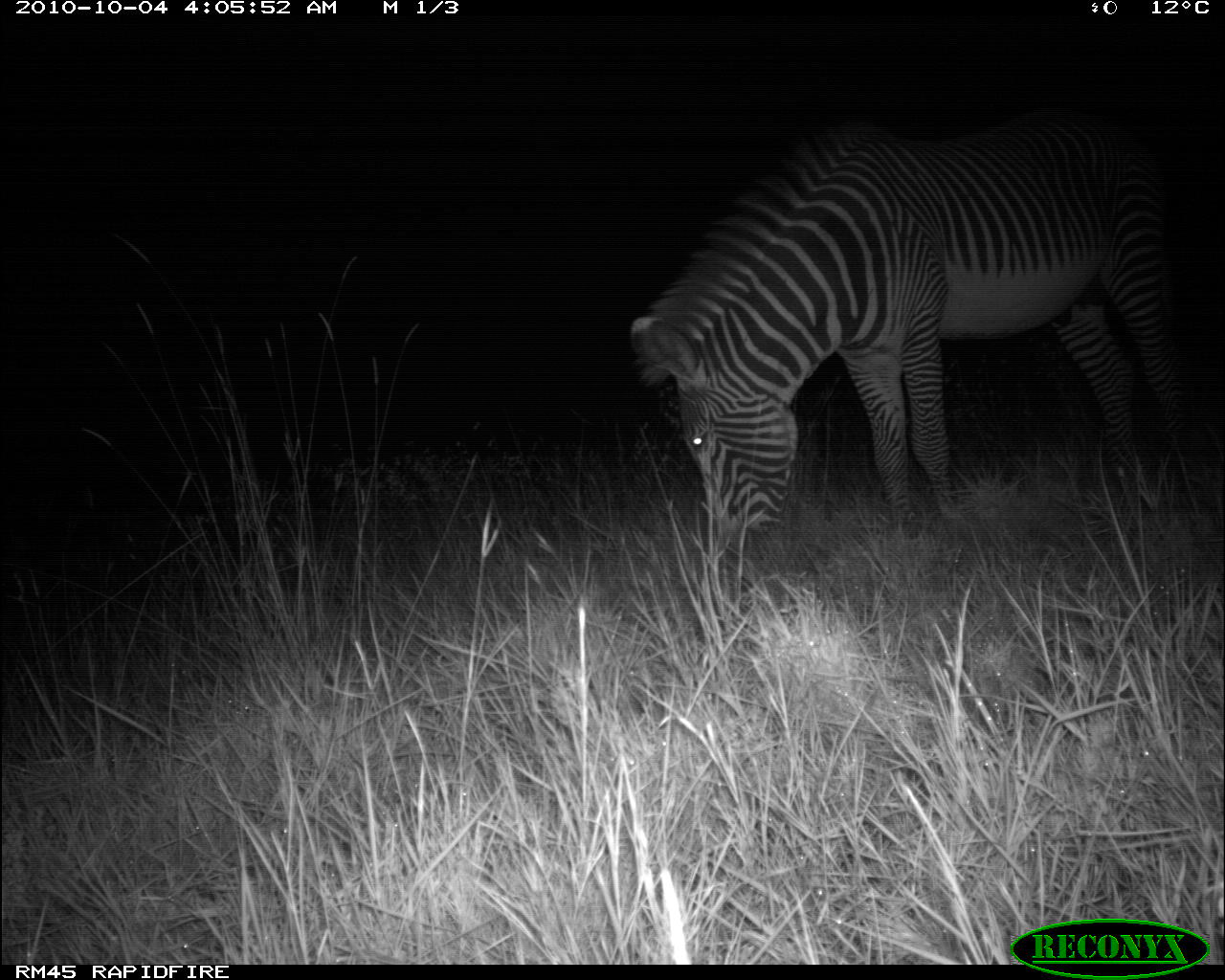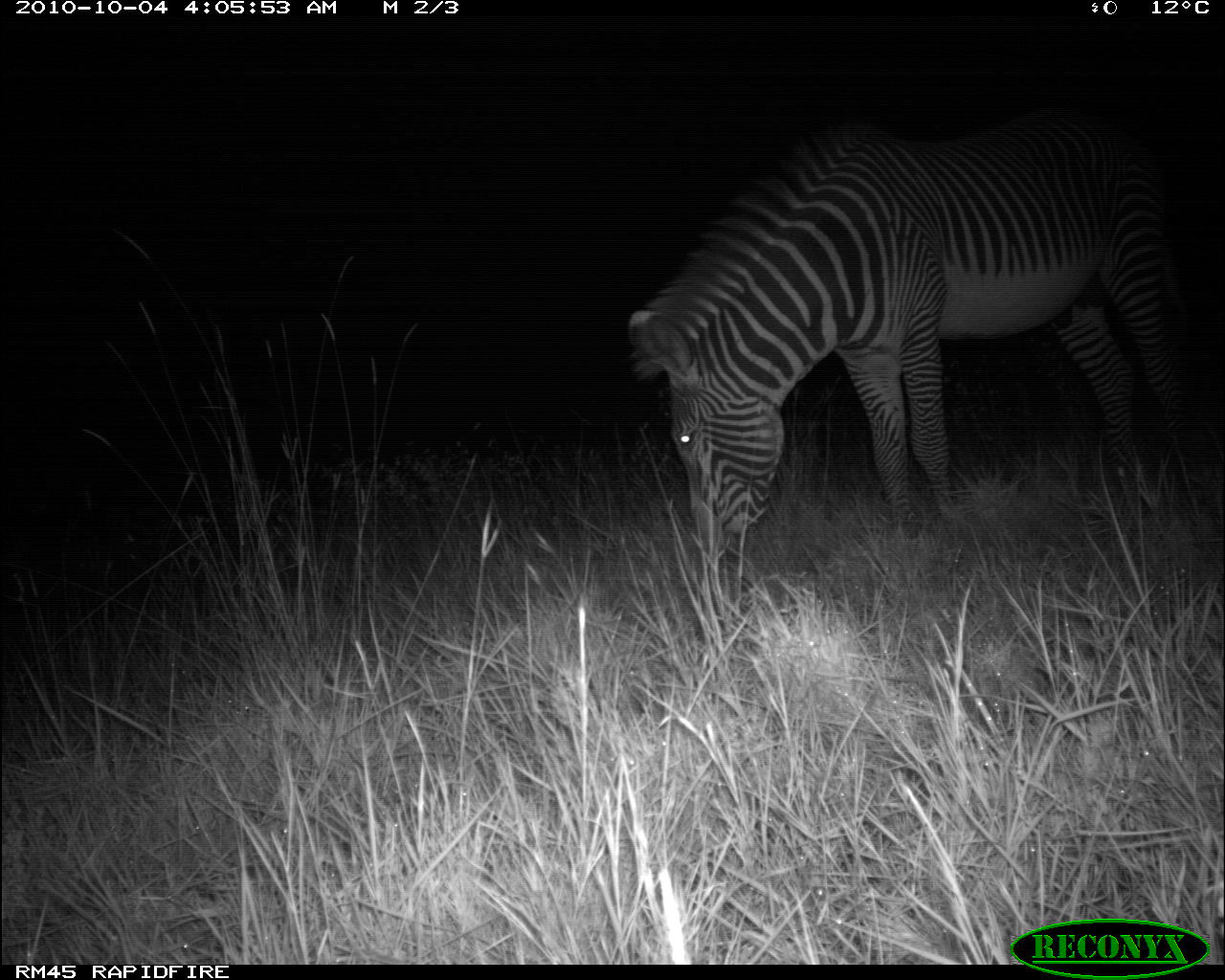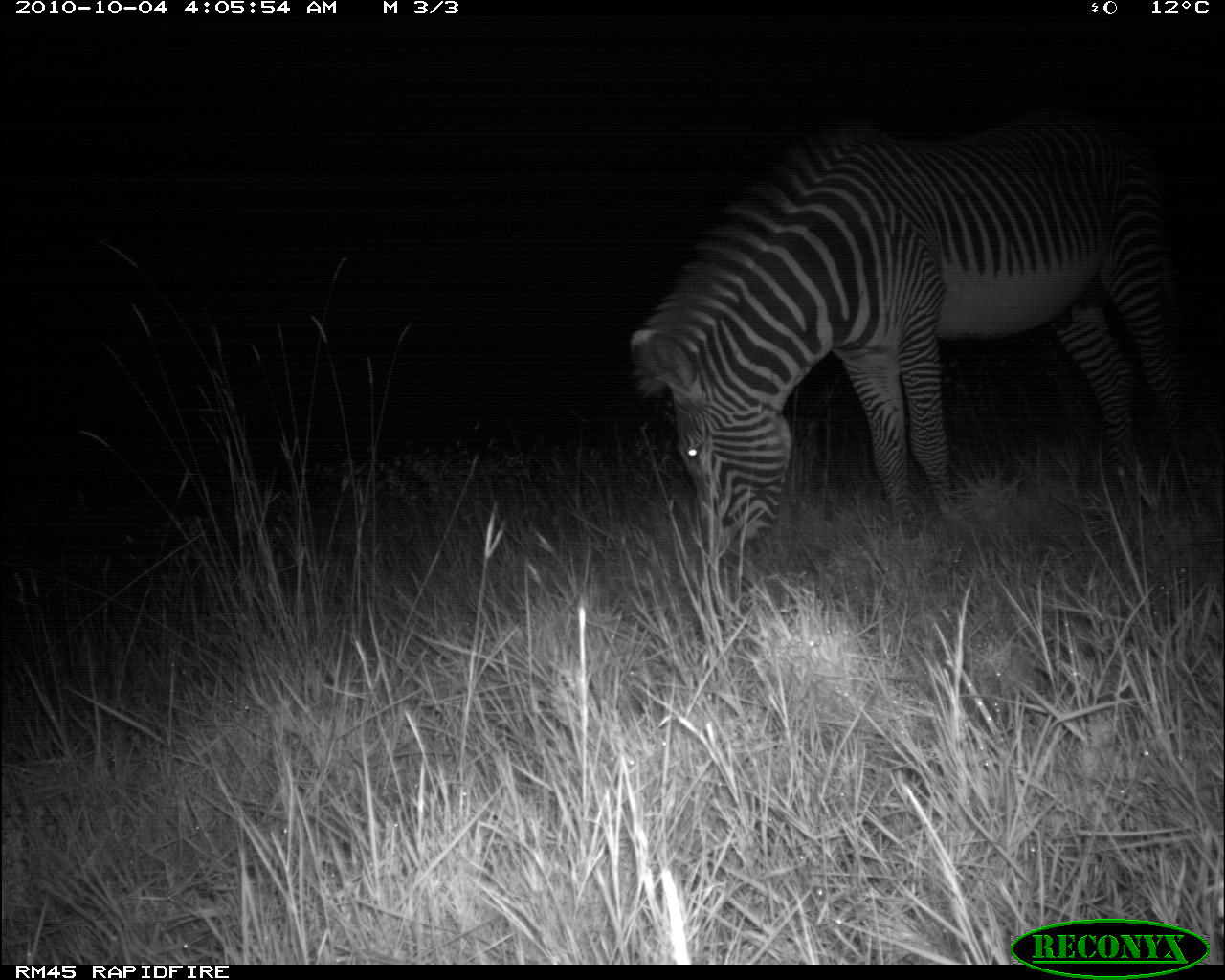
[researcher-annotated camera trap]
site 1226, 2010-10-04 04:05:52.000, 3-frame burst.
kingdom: Animalia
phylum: Chordata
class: Mammalia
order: Perissodactyla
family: Equidae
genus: Equus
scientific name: Equus grevyi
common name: grévy's zebra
Equus grevyi (grévy's zebra), count 1.